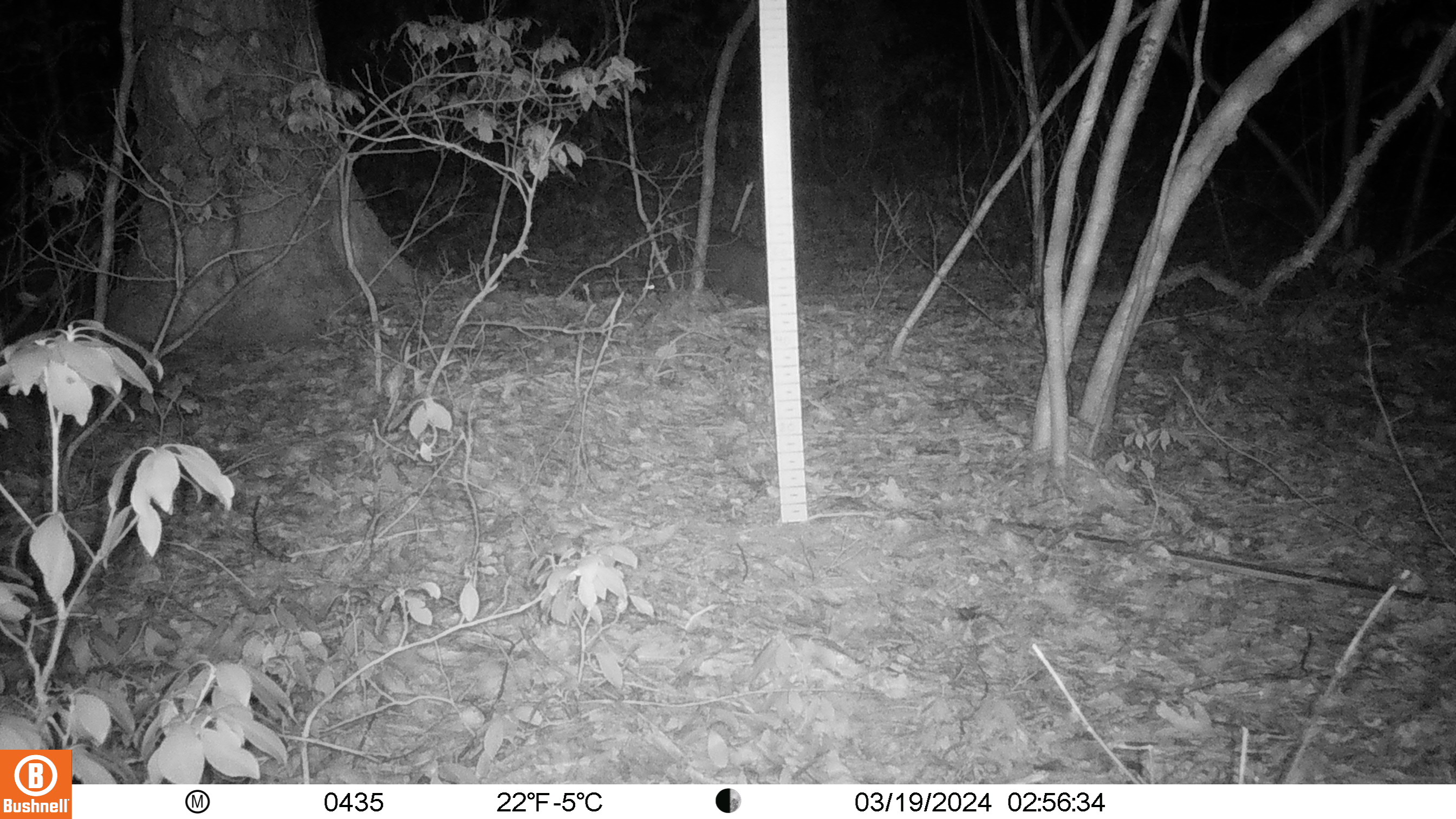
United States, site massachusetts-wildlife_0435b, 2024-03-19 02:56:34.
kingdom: Animalia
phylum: Chordata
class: Mammalia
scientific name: Mammalia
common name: mammal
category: mammal sp.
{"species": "mammal sp. (mammal) (Mammalia)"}